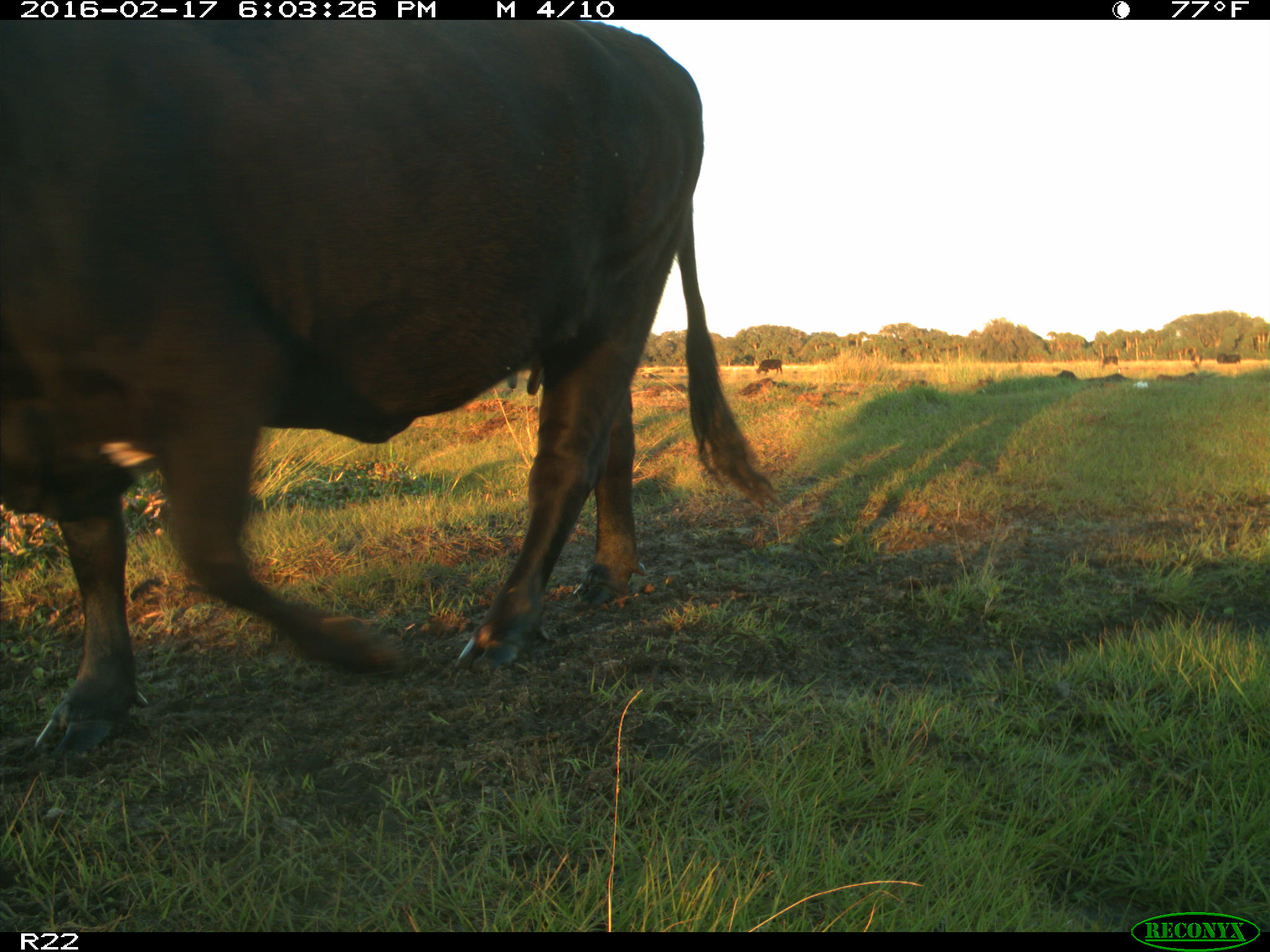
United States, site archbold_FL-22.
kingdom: Animalia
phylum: Chordata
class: Mammalia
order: Artiodactyla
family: Bovidae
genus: Bos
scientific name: Bos taurus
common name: domestic cow